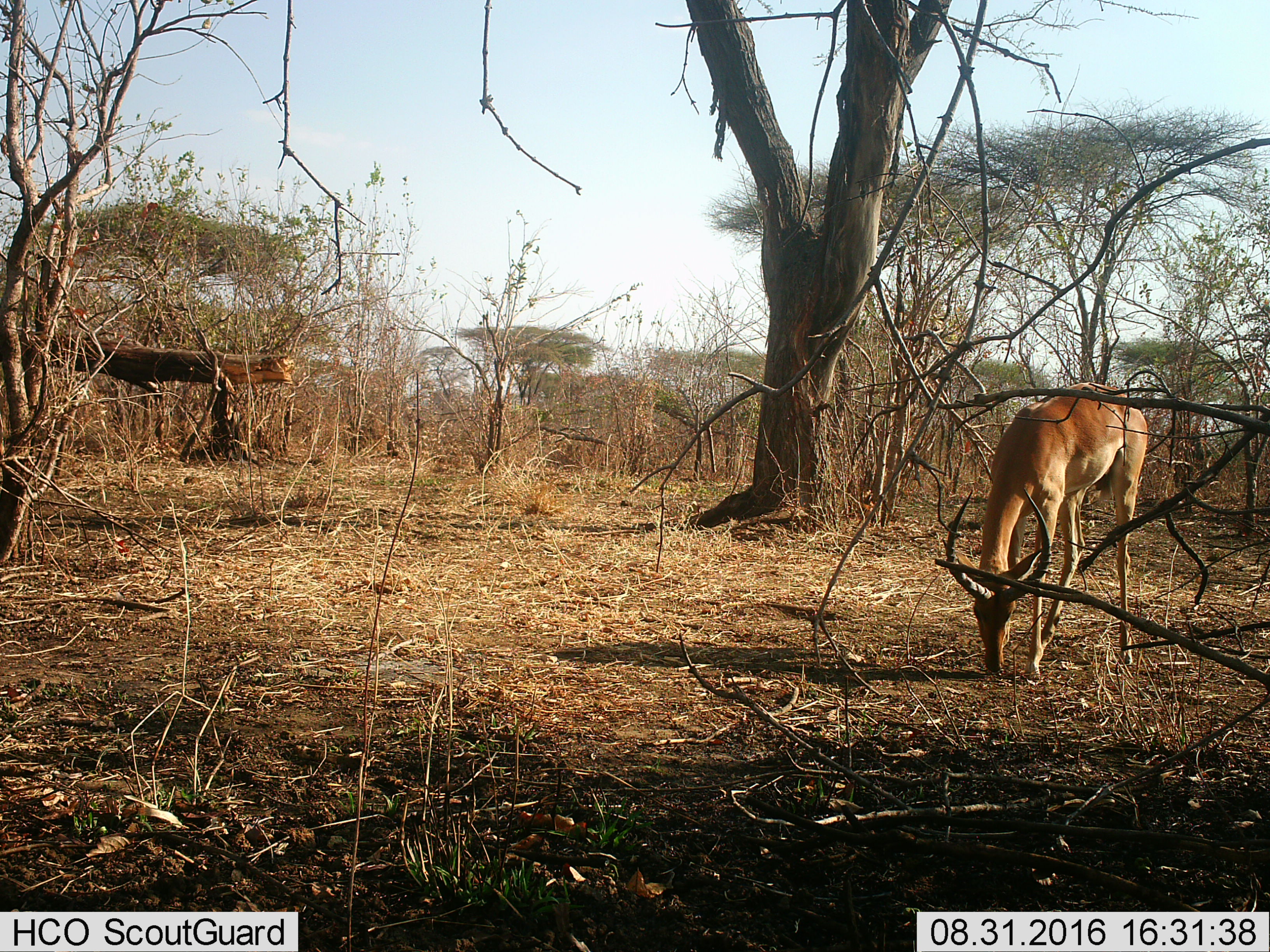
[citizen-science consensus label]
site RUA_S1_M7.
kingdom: Animalia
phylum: Chordata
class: Mammalia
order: Artiodactyla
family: Bovidae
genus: Aepyceros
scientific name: Aepyceros melampus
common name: impala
Impala (Aepyceros melampus), count 1. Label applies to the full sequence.